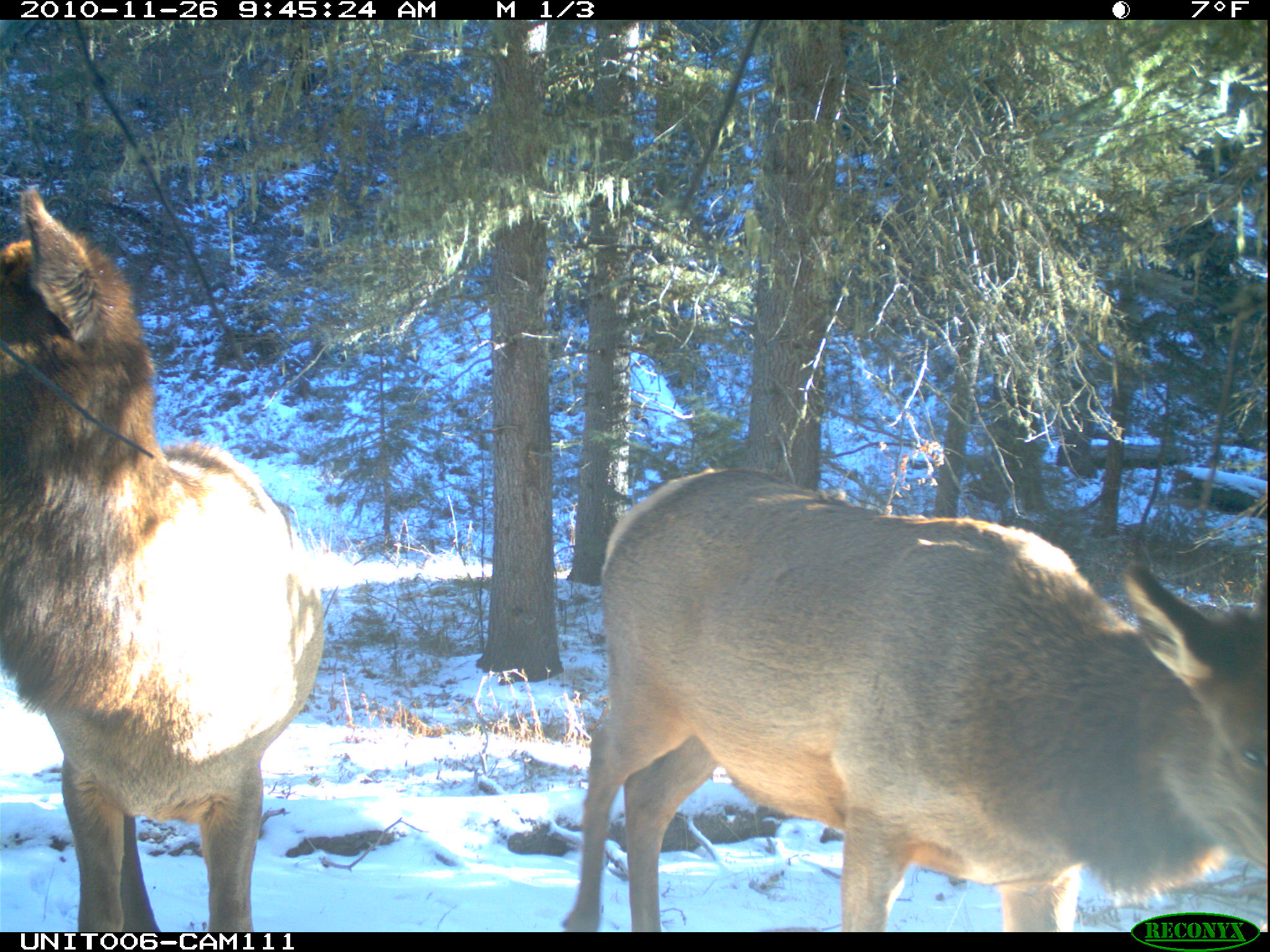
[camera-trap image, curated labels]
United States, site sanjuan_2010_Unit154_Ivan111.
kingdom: Animalia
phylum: Chordata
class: Mammalia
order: Artiodactyla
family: Cervidae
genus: Cervus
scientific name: Cervus elaphus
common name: red deer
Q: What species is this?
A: Cervus elaphus (red deer).